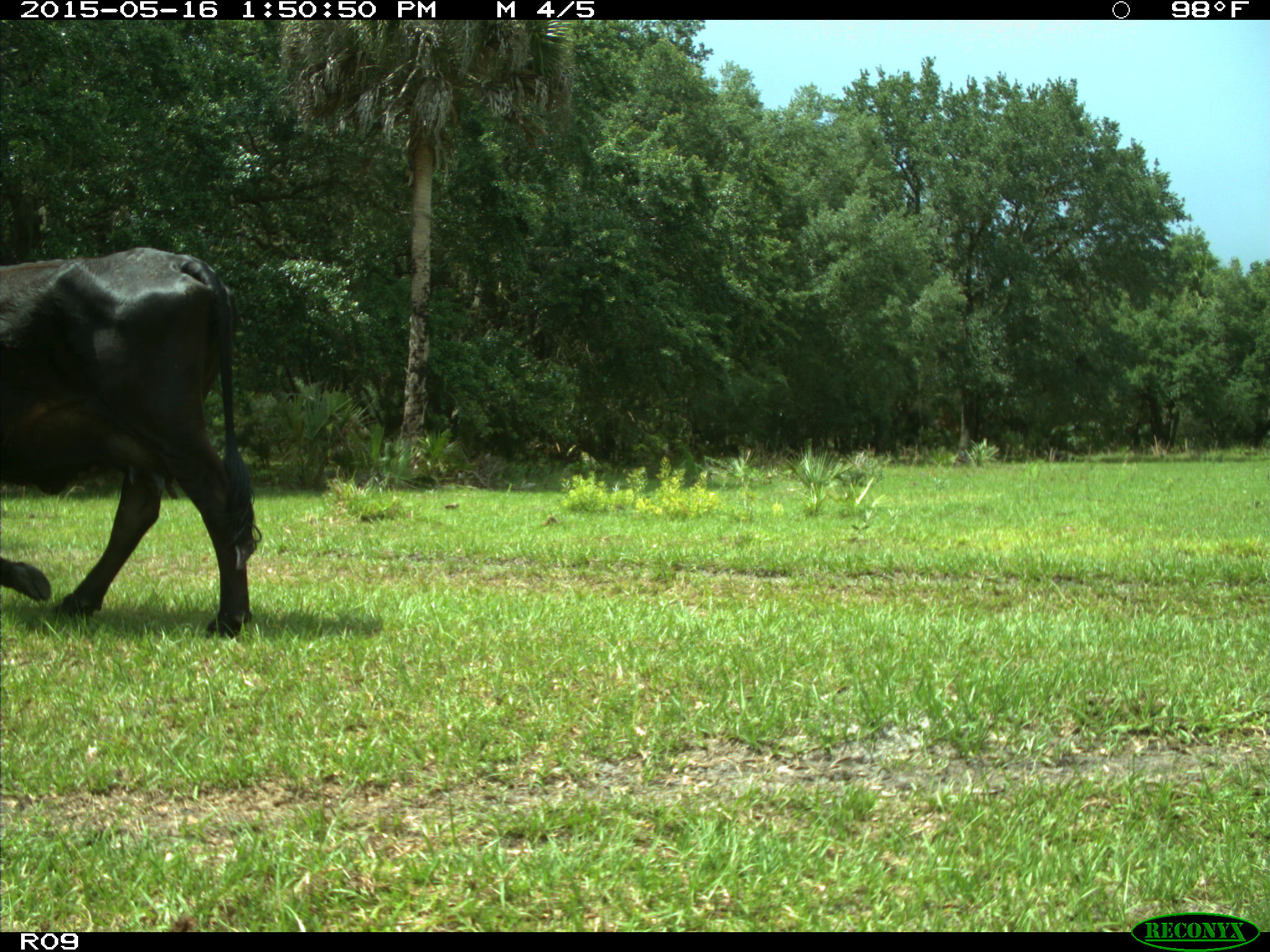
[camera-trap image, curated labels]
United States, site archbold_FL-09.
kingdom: Animalia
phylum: Chordata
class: Mammalia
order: Artiodactyla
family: Bovidae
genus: Bos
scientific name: Bos taurus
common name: domestic cow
Bos taurus (domestic cow).